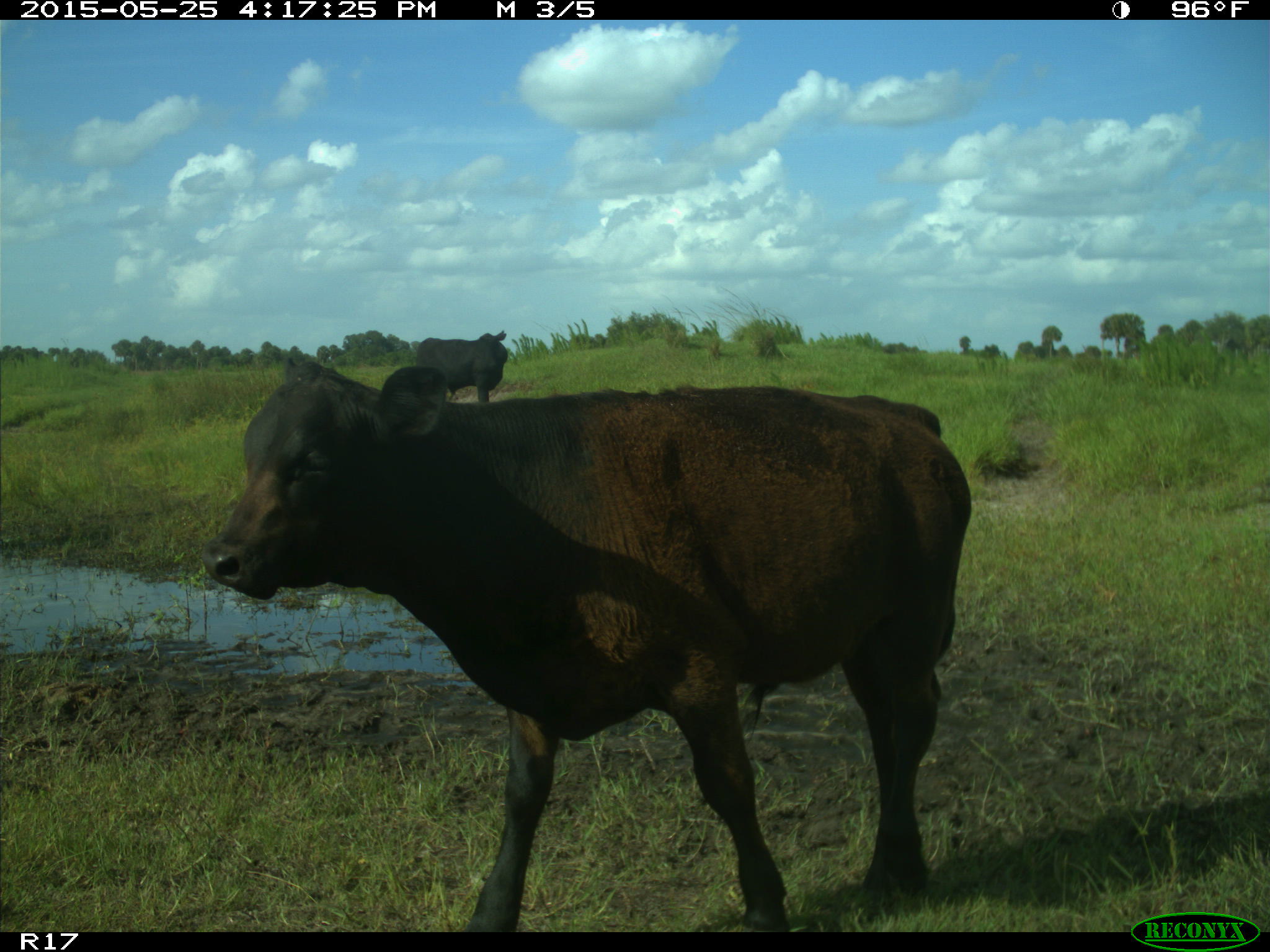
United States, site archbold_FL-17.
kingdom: Animalia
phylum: Chordata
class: Mammalia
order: Artiodactyla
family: Bovidae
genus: Bos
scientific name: Bos taurus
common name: domestic cow